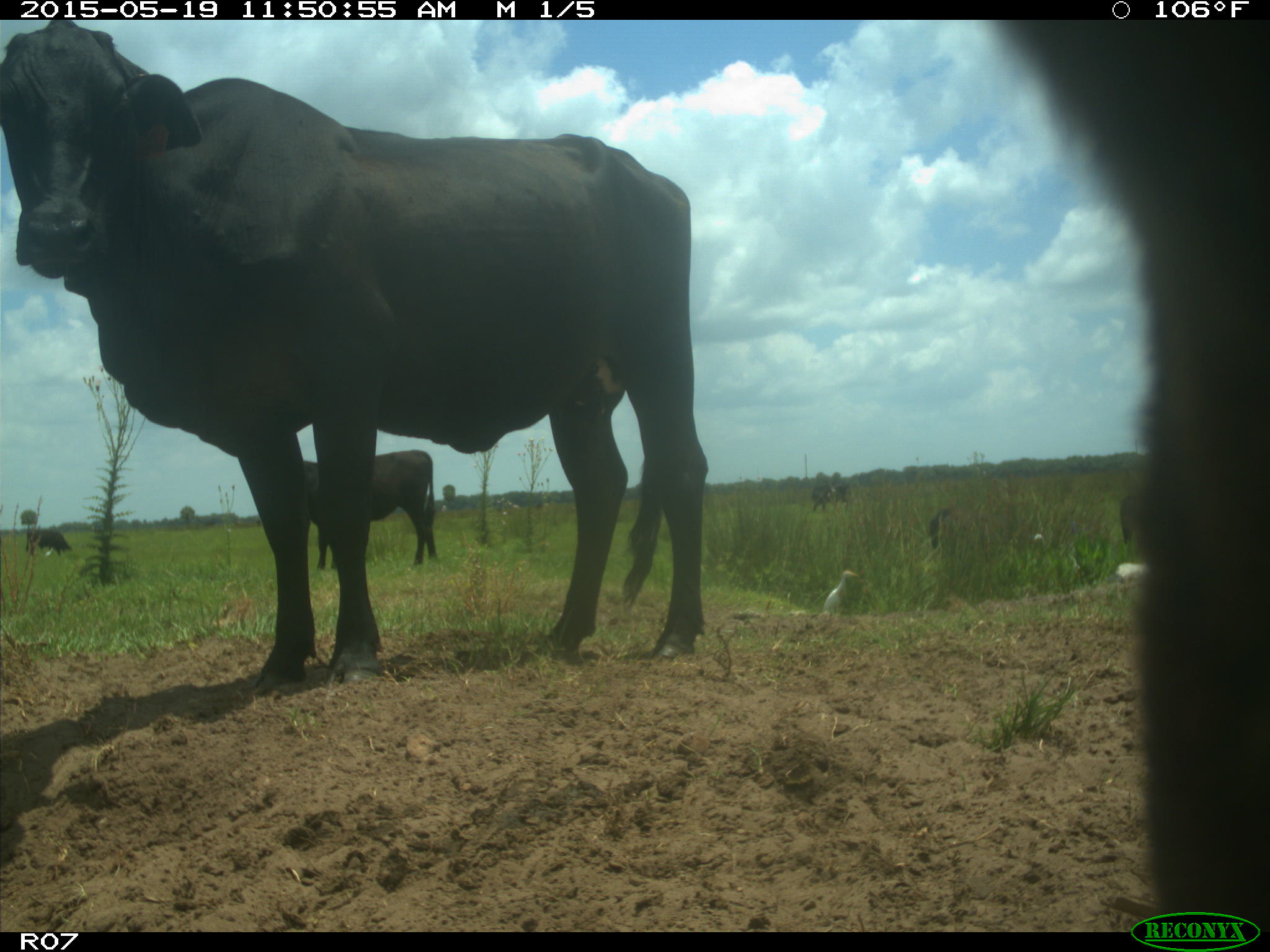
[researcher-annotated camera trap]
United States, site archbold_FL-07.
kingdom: Animalia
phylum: Chordata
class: Mammalia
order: Artiodactyla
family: Bovidae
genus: Bos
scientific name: Bos taurus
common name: domestic cow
Bos taurus (domestic cow).